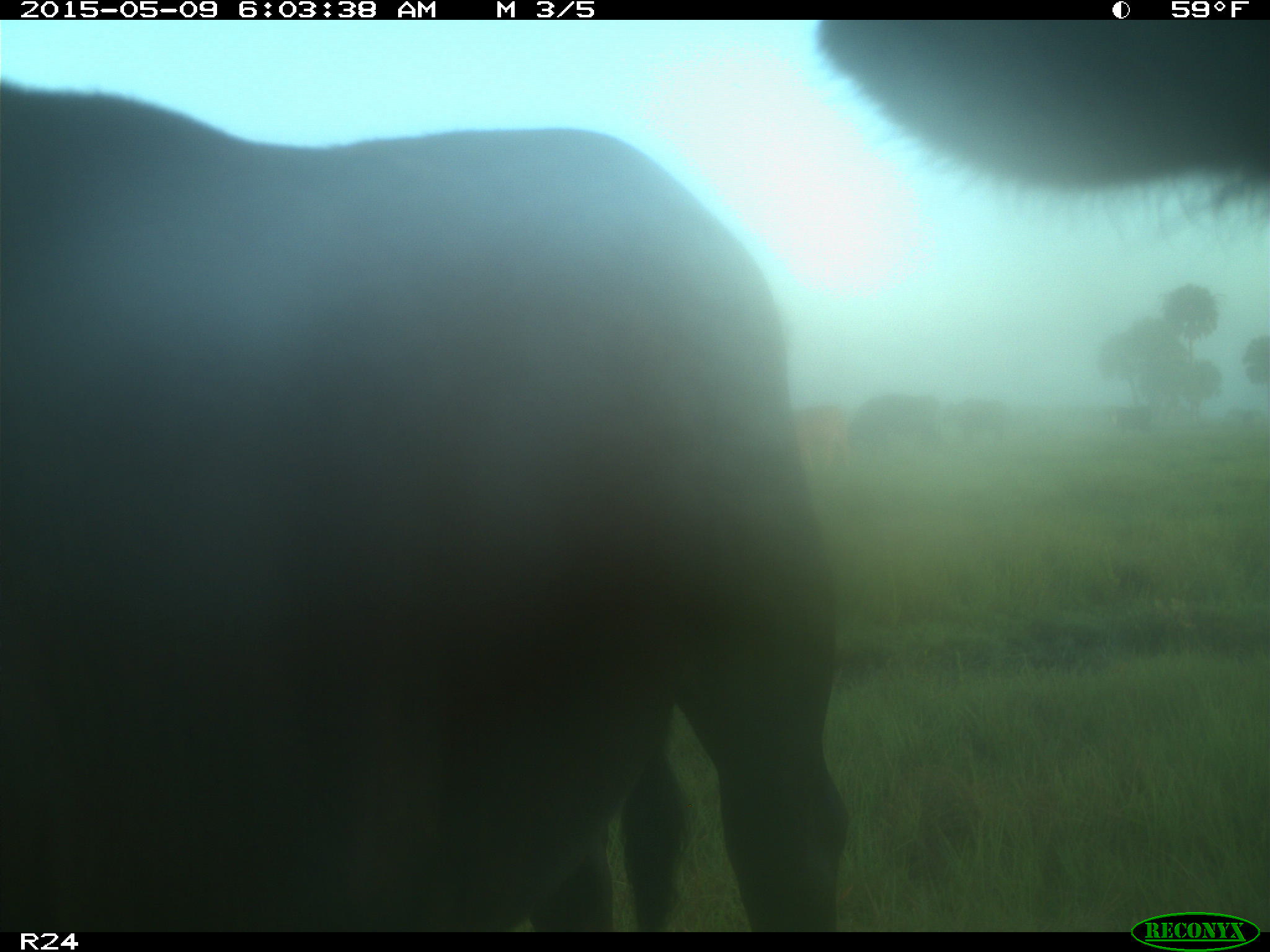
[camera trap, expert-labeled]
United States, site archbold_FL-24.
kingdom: Animalia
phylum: Chordata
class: Mammalia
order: Artiodactyla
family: Bovidae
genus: Bos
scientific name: Bos taurus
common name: domestic cow